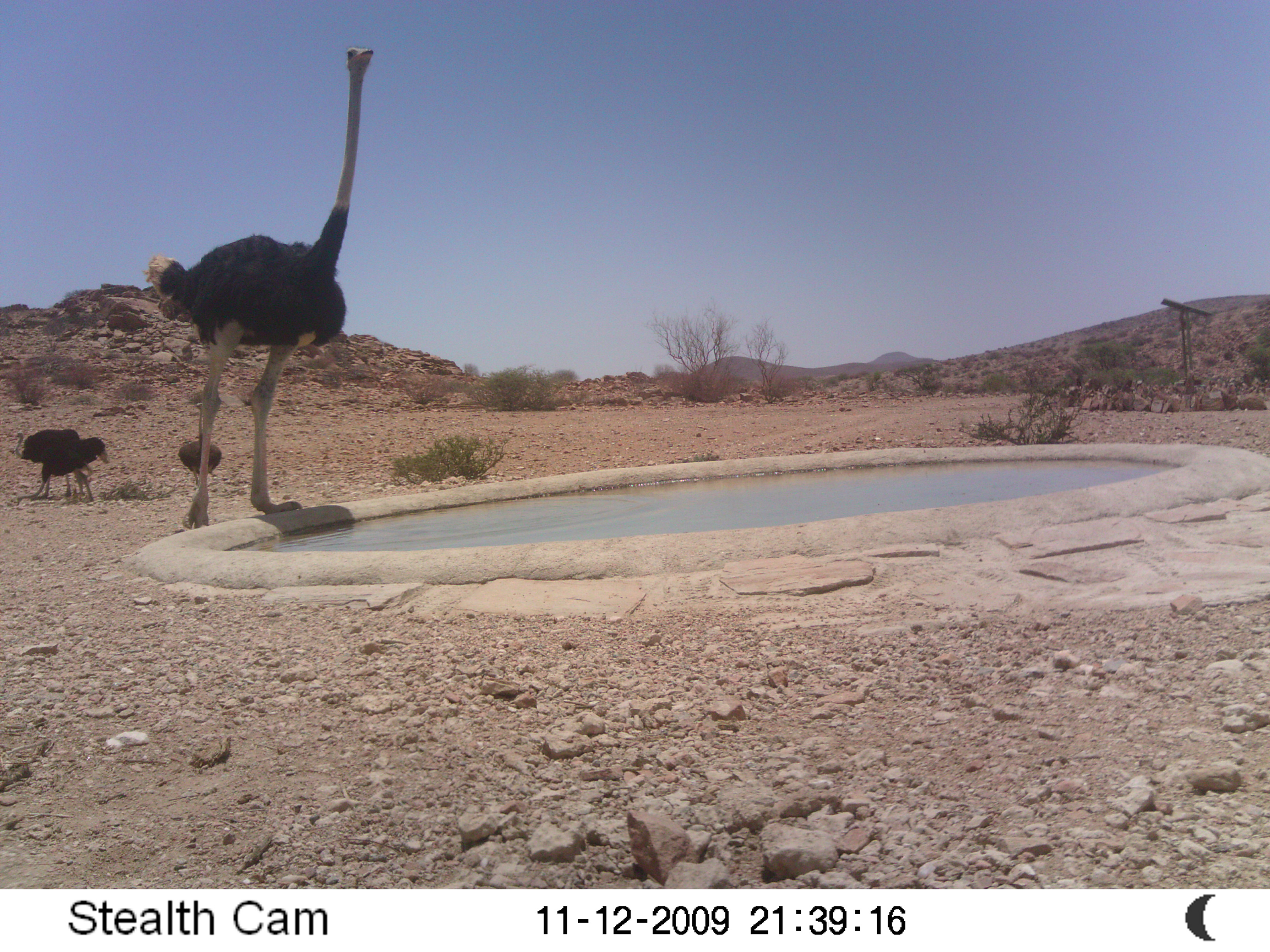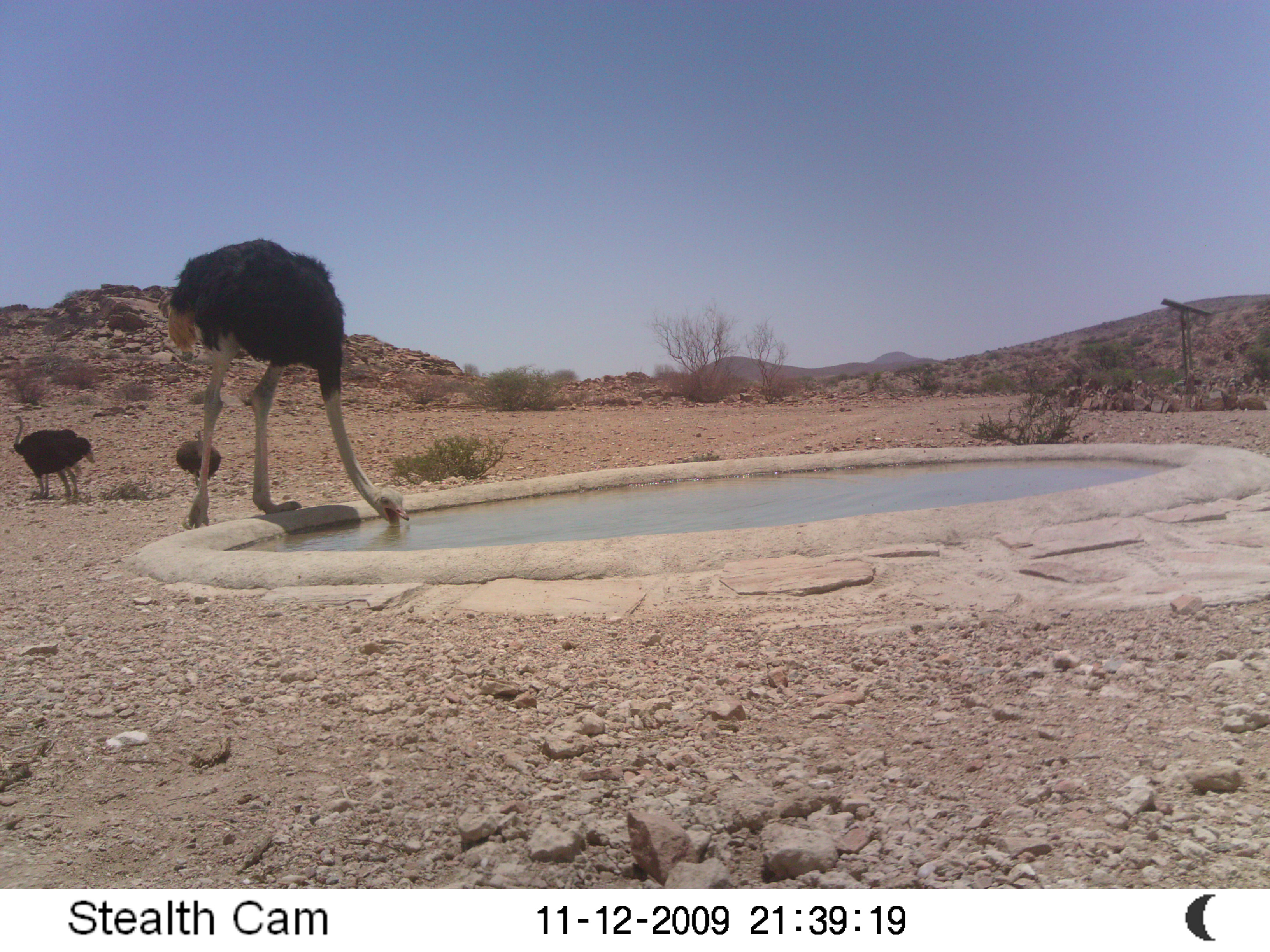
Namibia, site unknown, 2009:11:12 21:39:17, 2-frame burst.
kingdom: Animalia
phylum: Chordata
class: Aves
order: Struthioniformes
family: Struthionidae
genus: Struthio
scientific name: Struthio camelus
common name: common ostrich